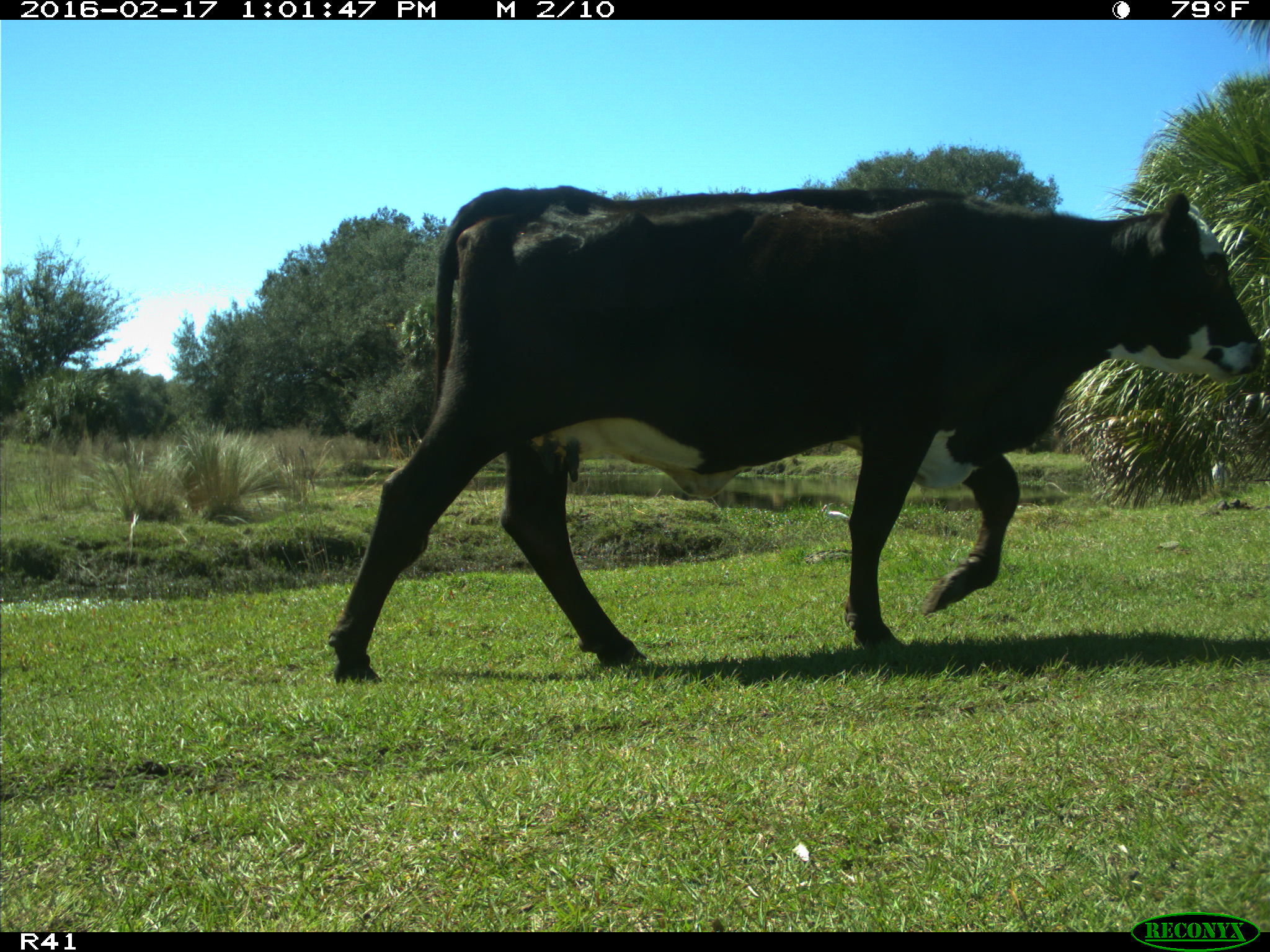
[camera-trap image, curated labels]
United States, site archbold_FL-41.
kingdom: Animalia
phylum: Chordata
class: Mammalia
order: Artiodactyla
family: Bovidae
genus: Bos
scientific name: Bos taurus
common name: domestic cow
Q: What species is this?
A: Bos taurus (domestic cow).